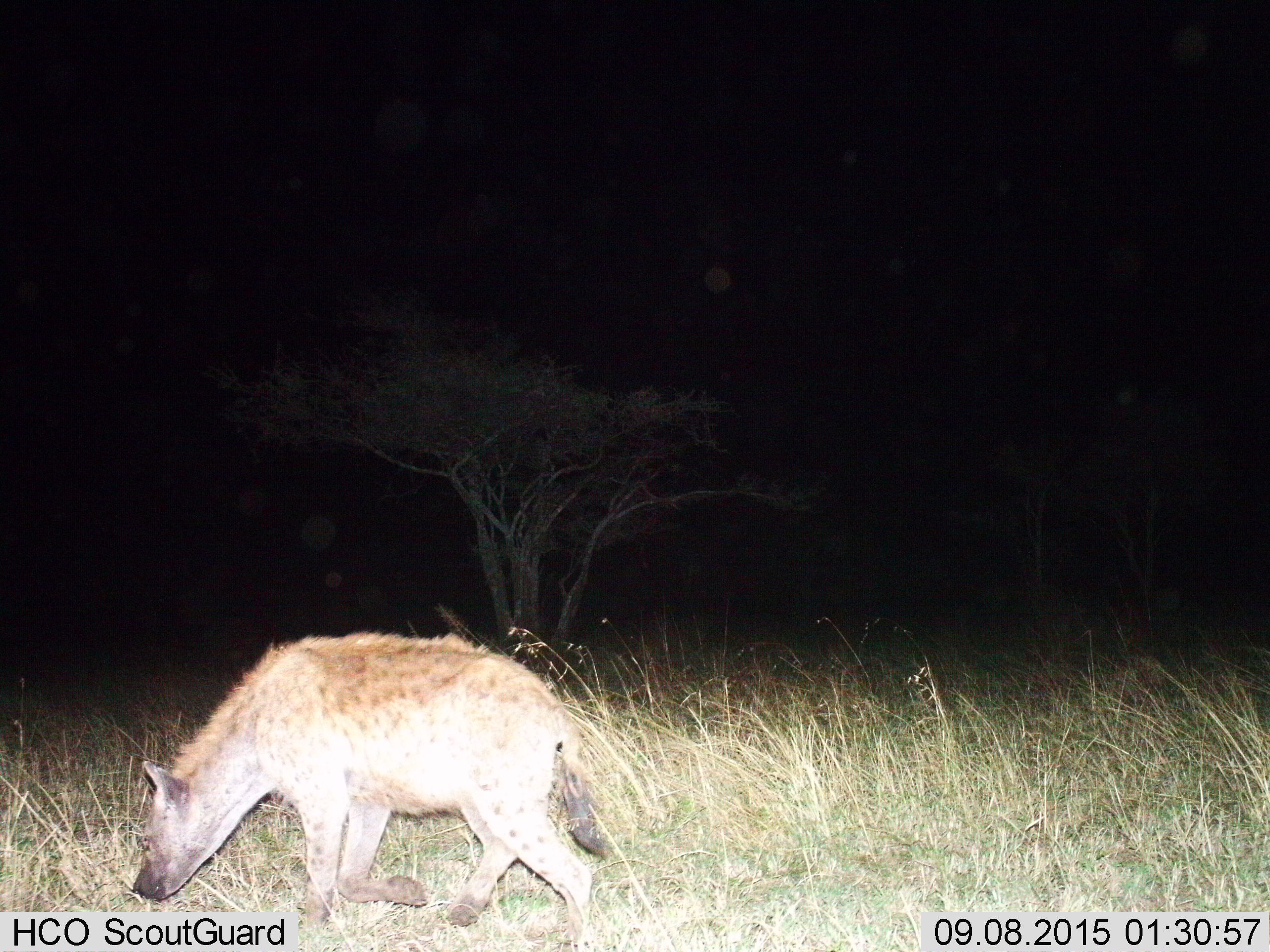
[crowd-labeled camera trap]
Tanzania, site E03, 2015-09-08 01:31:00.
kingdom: Animalia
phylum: Chordata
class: Mammalia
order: Carnivora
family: Hyaenidae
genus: Crocuta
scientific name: Crocuta crocuta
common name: spotted hyena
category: hyenaspotted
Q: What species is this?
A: Hyenaspotted (spotted hyena) (Crocuta crocuta).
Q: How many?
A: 1.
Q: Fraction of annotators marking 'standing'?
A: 11%.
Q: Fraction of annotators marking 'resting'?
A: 0%.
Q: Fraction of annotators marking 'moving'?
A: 89%.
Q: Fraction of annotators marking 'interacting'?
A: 0%.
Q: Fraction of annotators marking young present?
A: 0%.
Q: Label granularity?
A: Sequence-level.